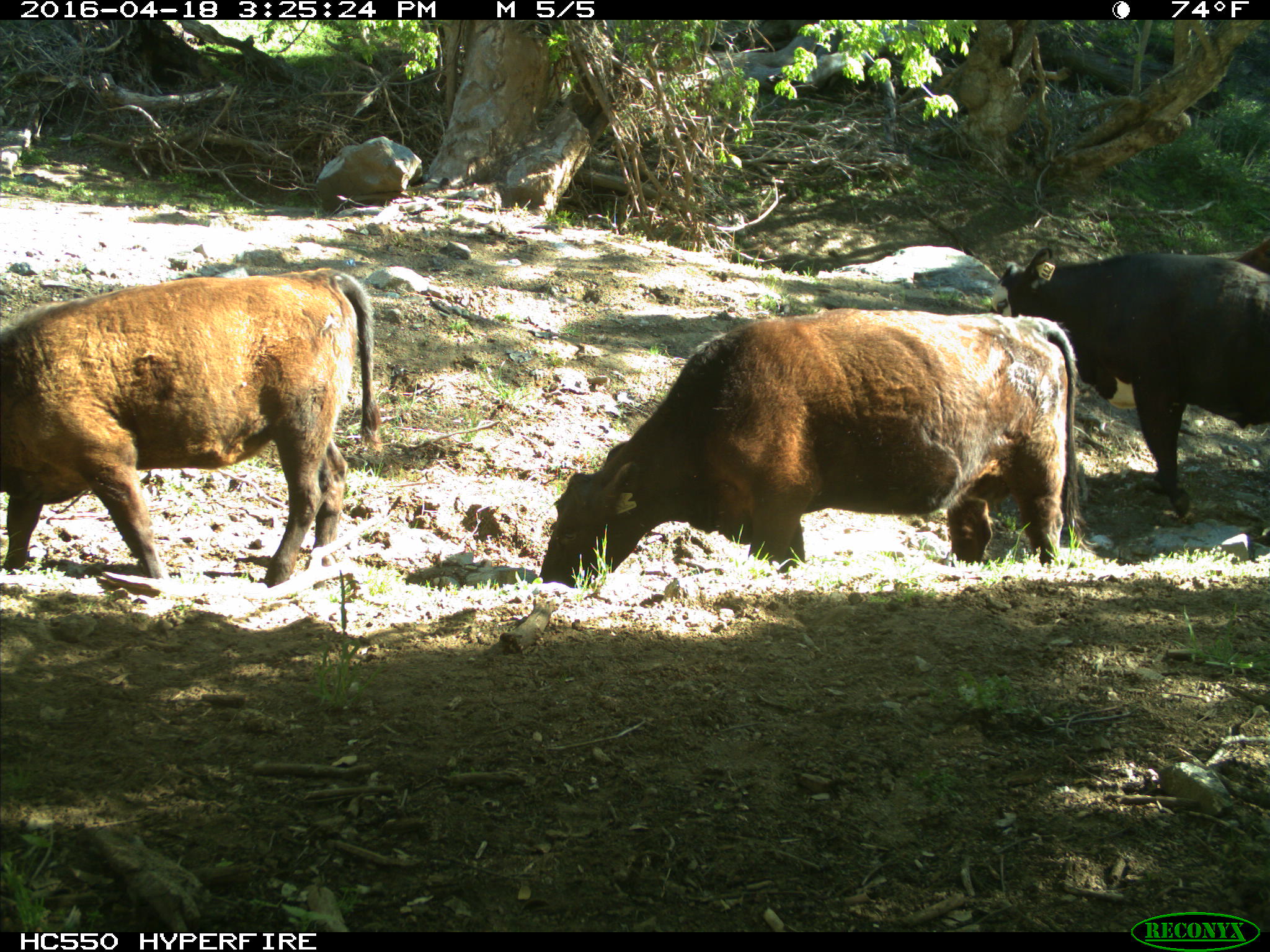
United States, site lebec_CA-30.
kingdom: Animalia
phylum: Chordata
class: Mammalia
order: Artiodactyla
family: Bovidae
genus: Bos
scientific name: Bos taurus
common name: domestic cow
Bos taurus (domestic cow).